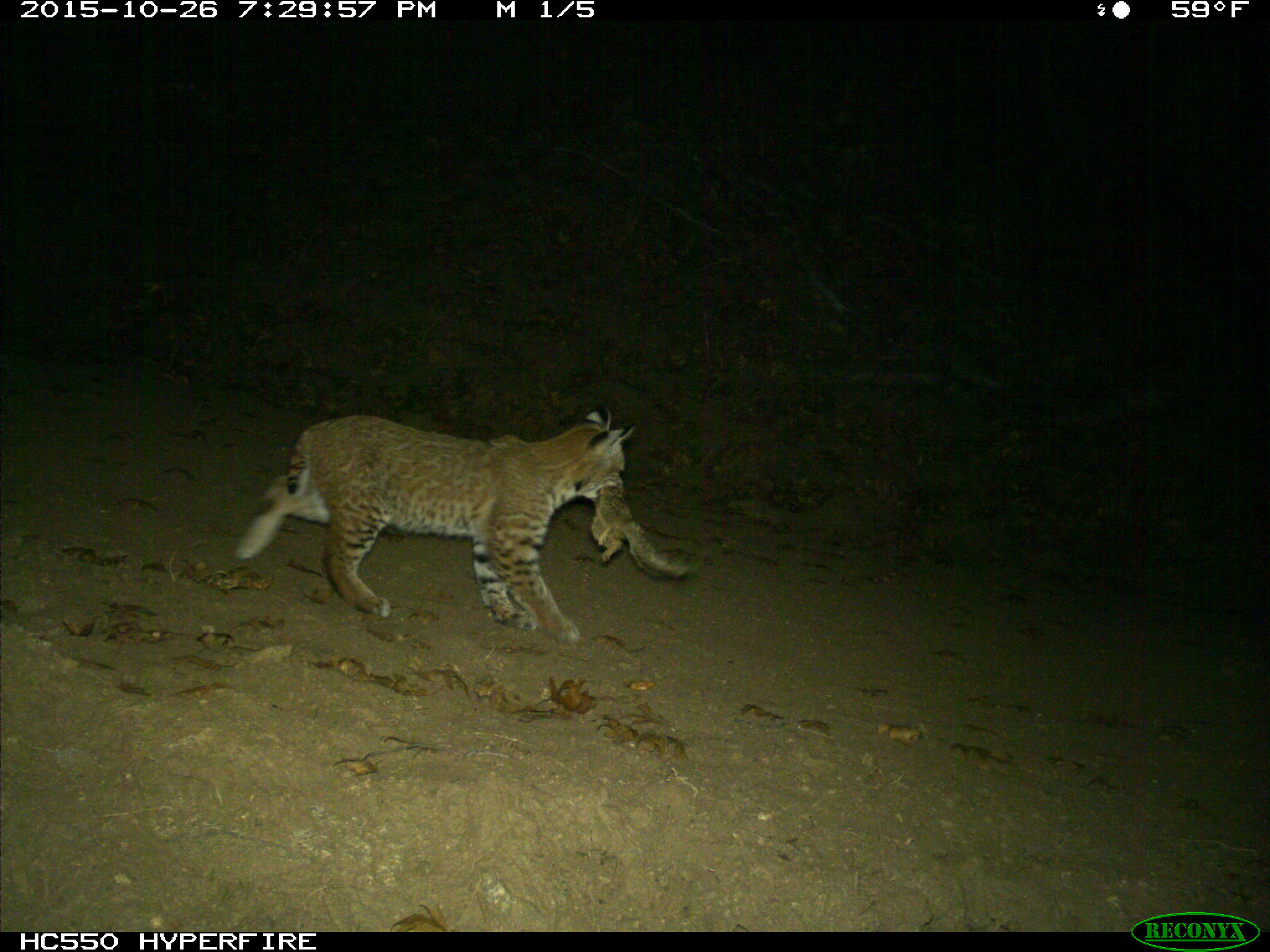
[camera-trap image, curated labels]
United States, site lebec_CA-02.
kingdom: Animalia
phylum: Chordata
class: Mammalia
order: Carnivora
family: Felidae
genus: Lynx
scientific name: Lynx rufus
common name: bobcat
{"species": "Lynx rufus (bobcat)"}